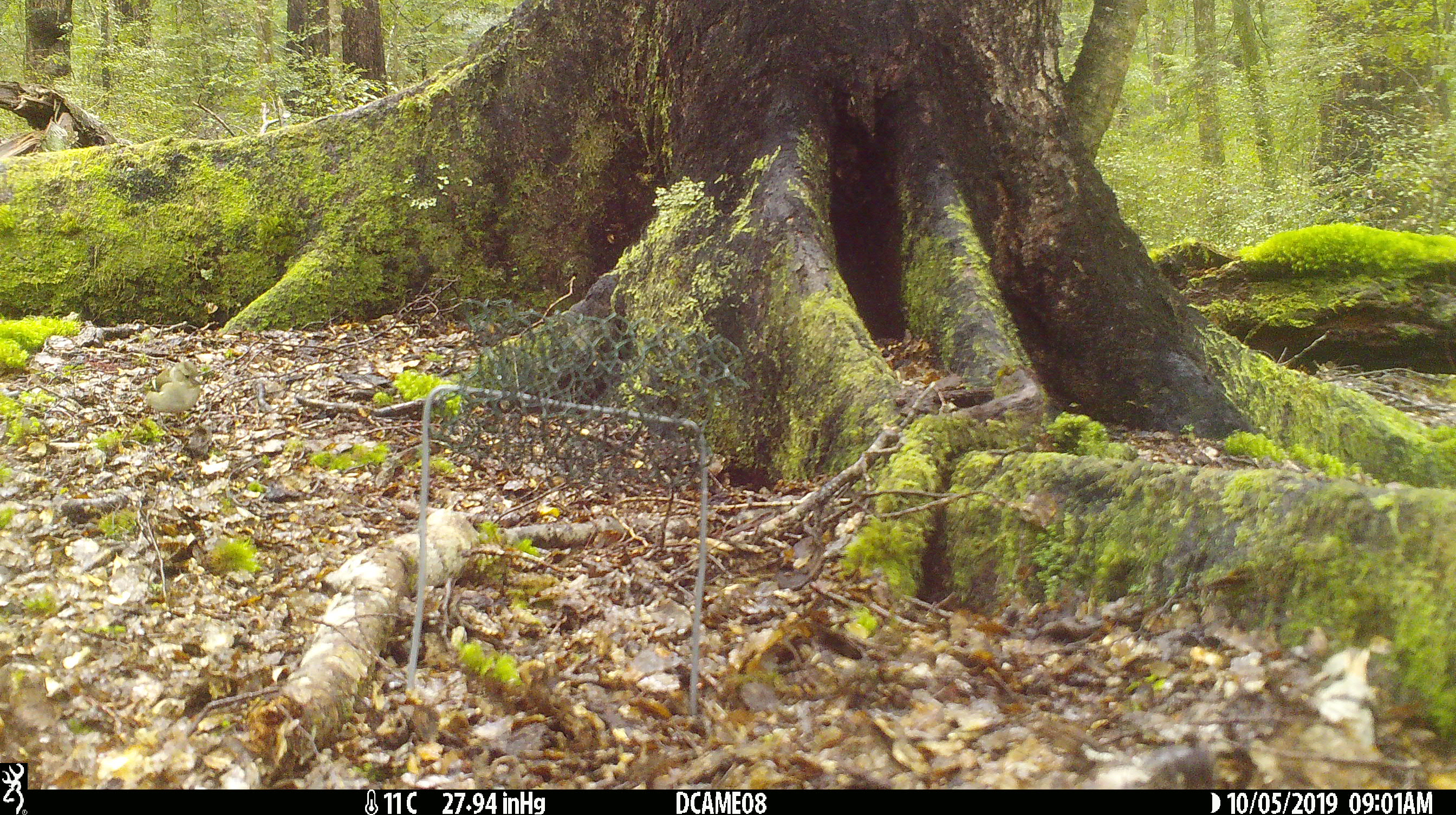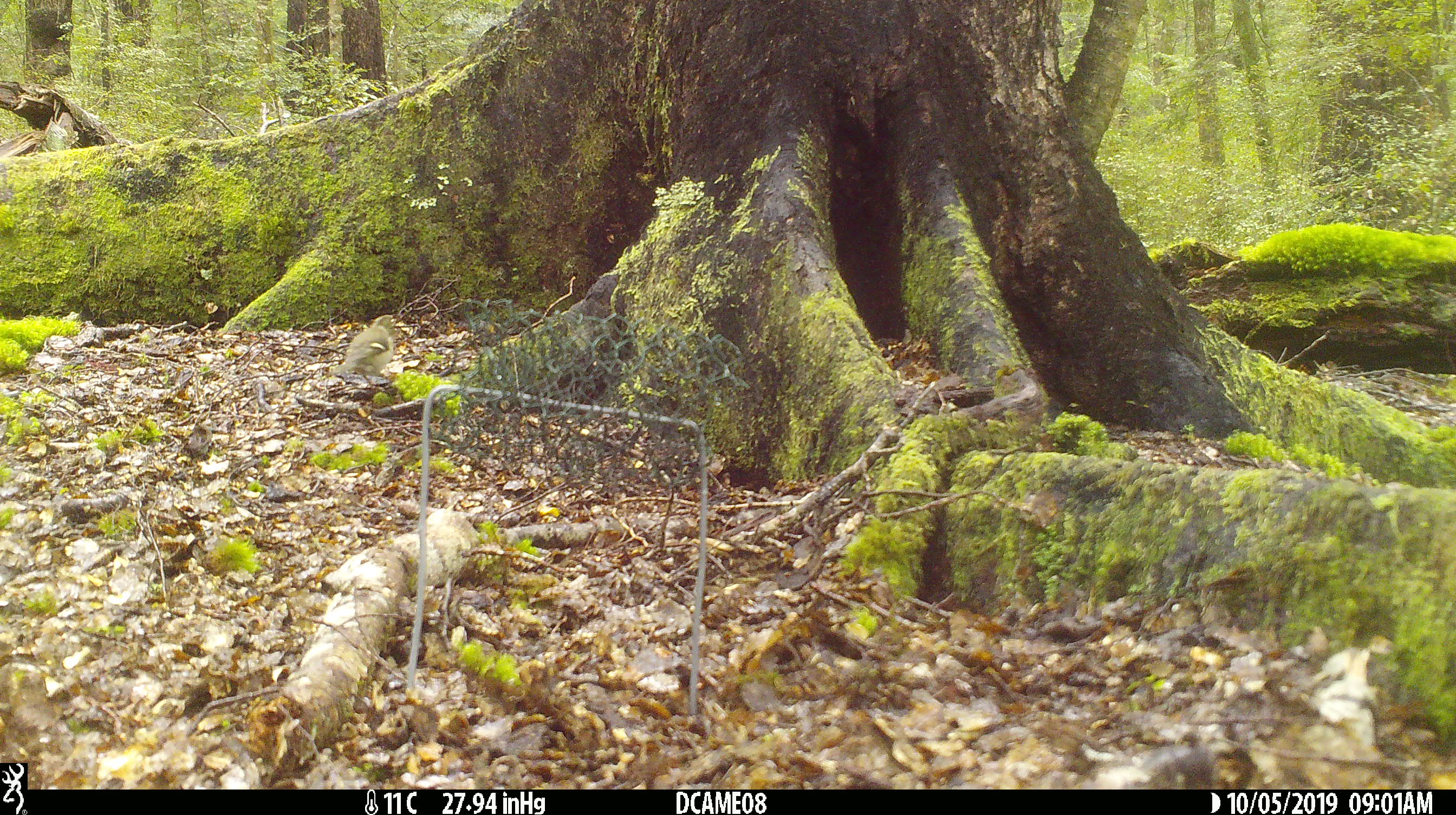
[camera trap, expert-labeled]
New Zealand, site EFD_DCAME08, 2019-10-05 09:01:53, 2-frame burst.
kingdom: Animalia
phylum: Chordata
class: Aves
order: Passeriformes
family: Fringillidae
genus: Fringilla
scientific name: Fringilla coelebs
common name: common chaffinch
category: chaffinch